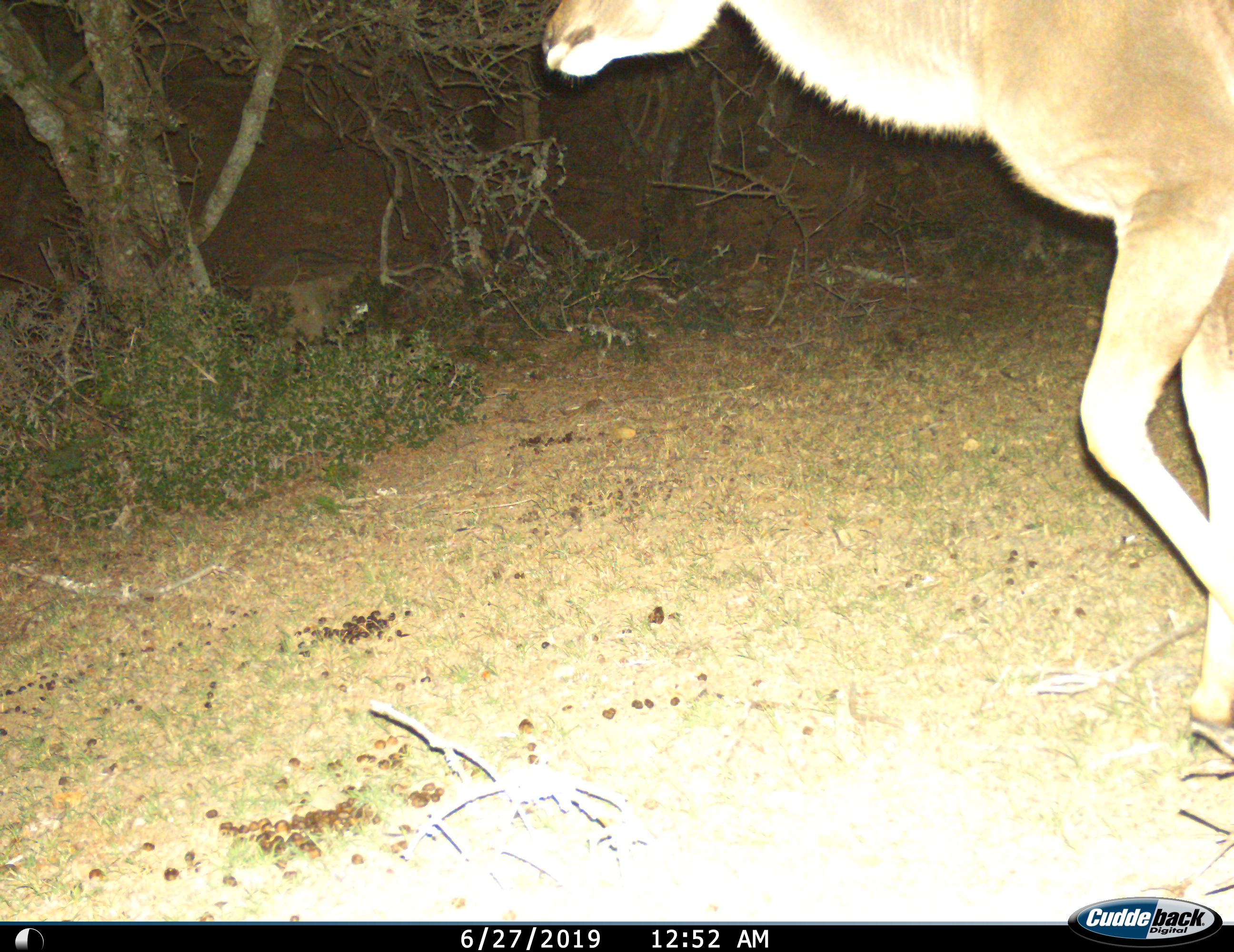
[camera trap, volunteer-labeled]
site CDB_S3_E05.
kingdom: Animalia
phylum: Chordata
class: Mammalia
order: Artiodactyla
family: Bovidae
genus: Tragelaphus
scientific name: Tragelaphus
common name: kudu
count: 1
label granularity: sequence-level